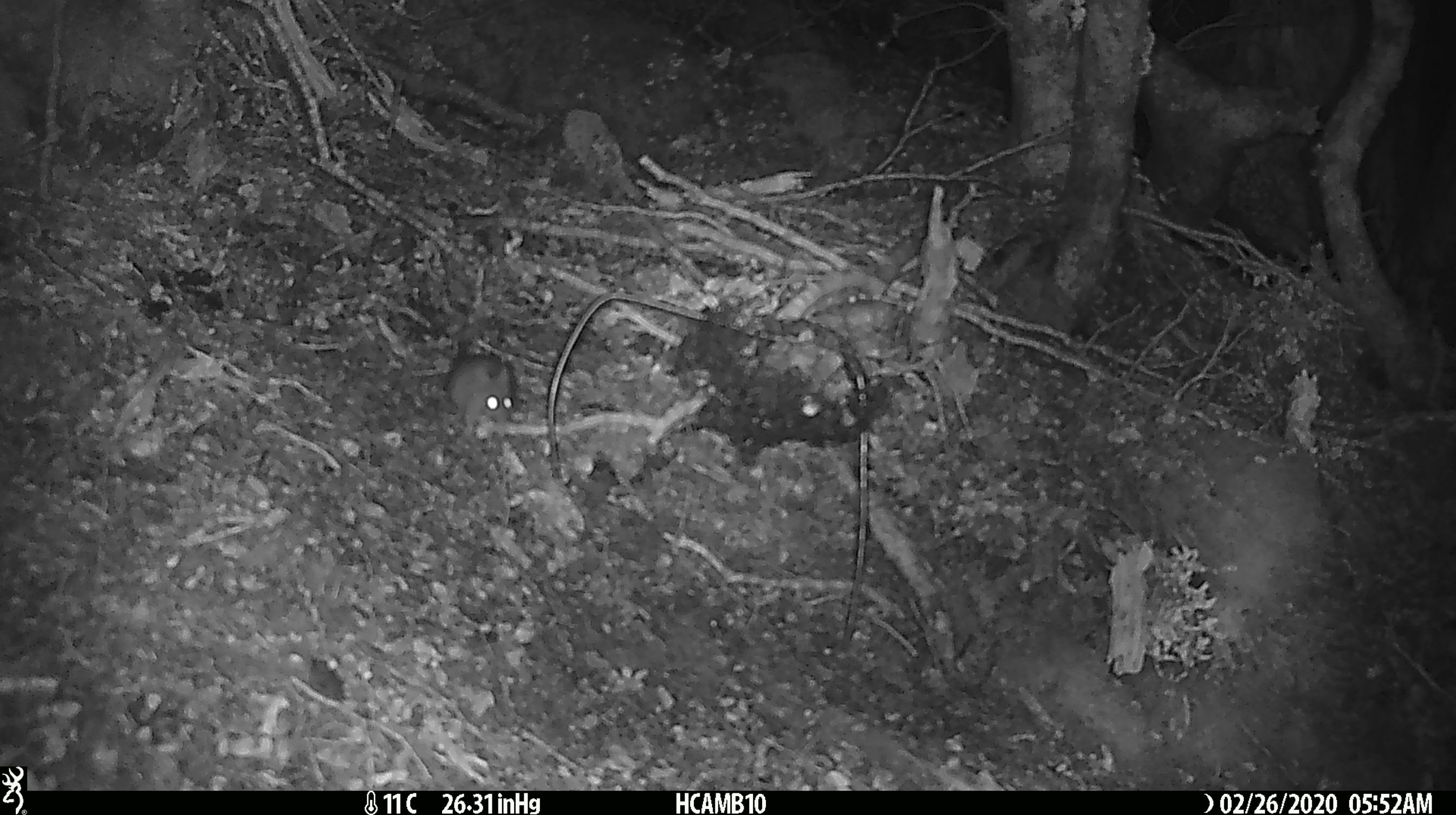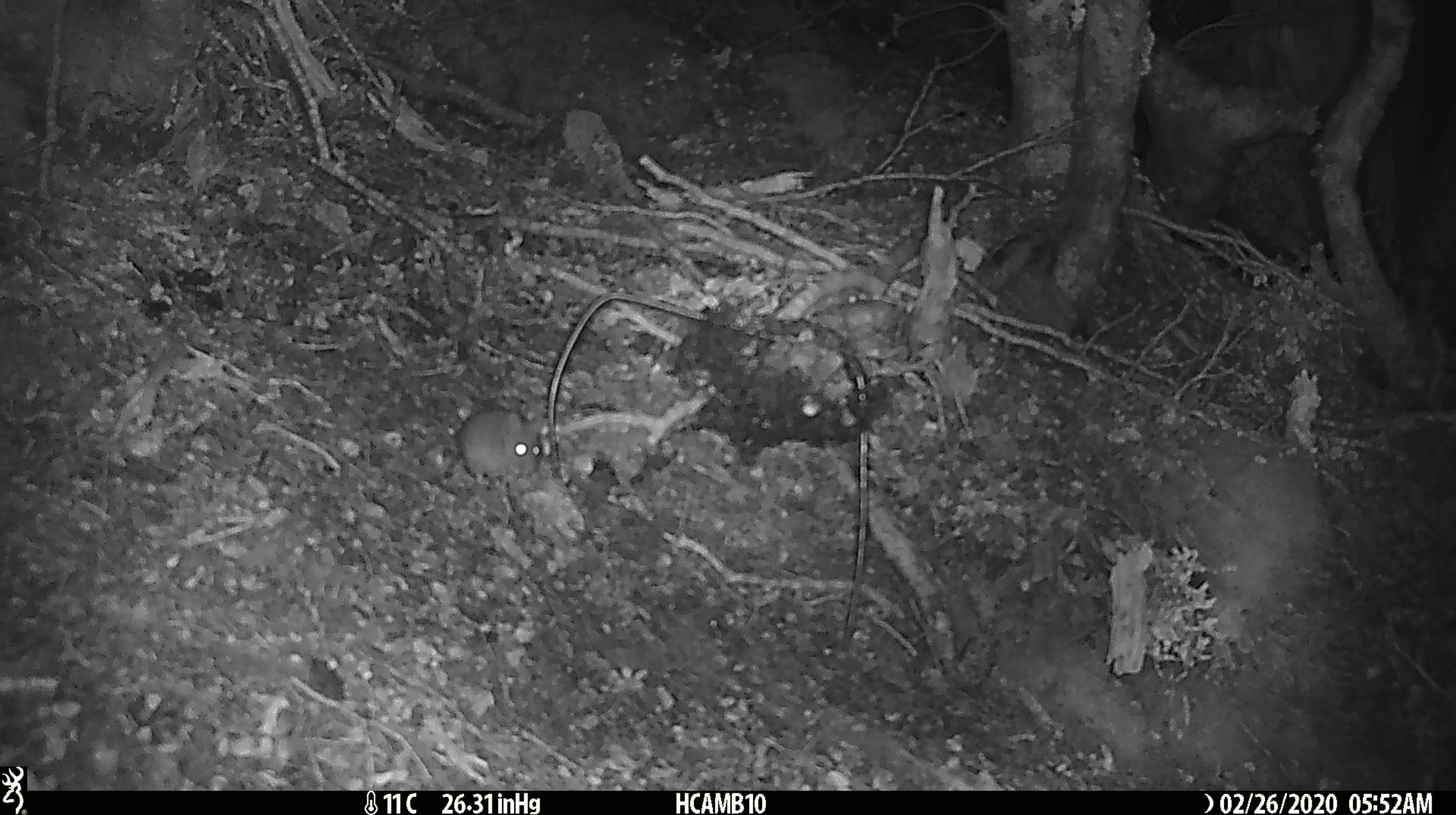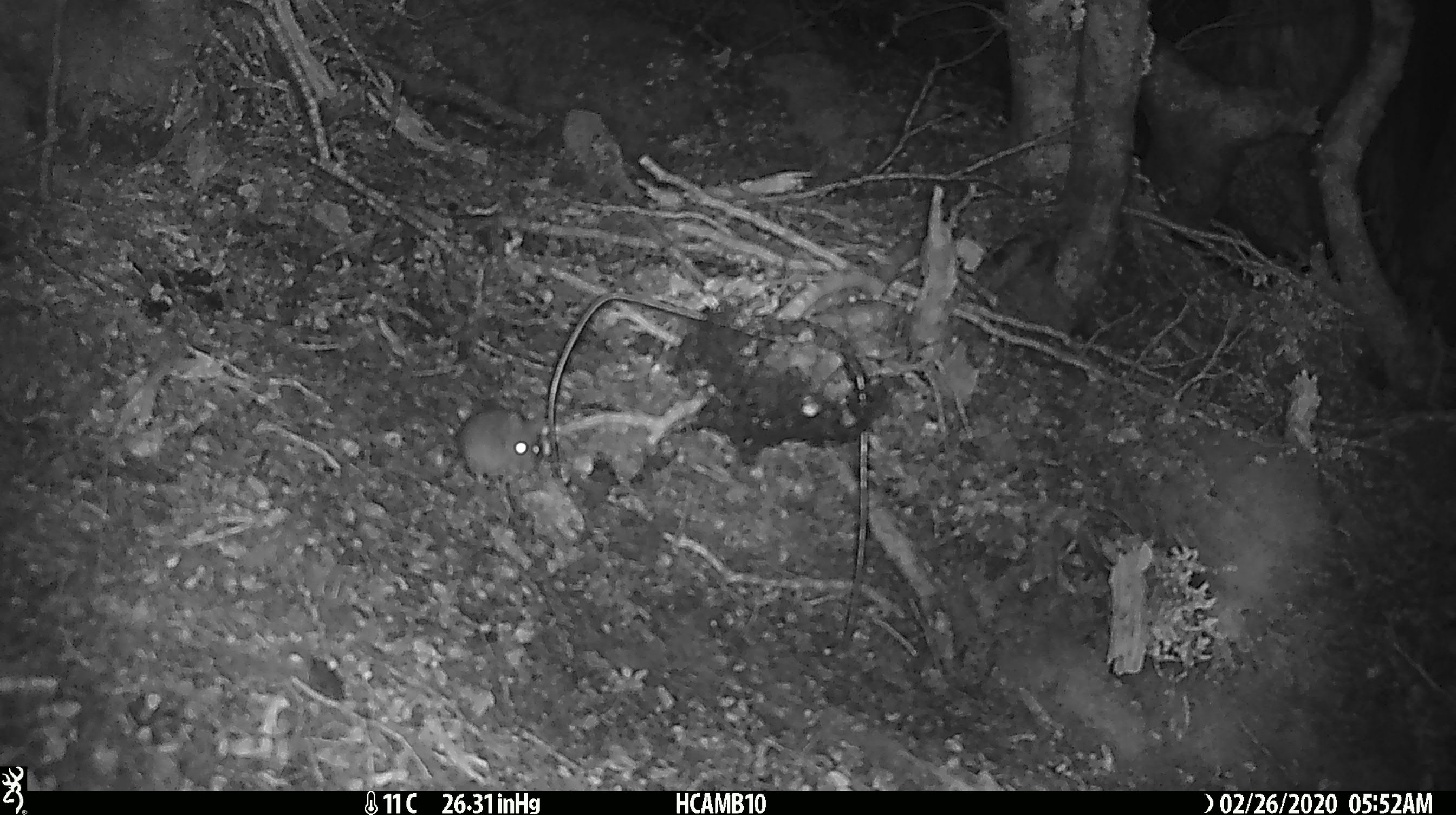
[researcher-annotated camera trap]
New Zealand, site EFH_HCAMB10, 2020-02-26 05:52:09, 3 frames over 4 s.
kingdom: Animalia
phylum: Chordata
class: Mammalia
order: Rodentia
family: Muridae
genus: Mus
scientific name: Mus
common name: mouse